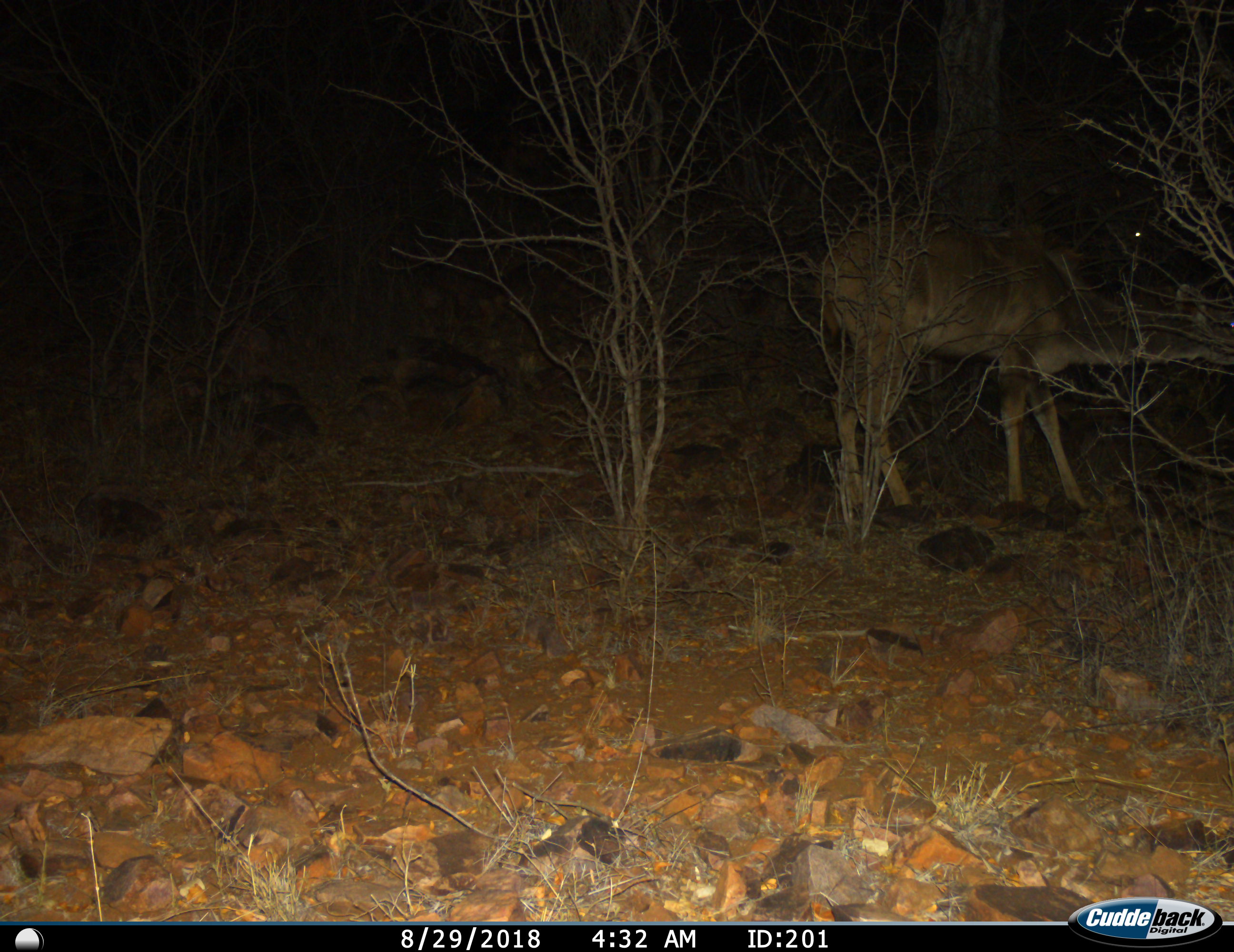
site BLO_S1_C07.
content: unidentified animal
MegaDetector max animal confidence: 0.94